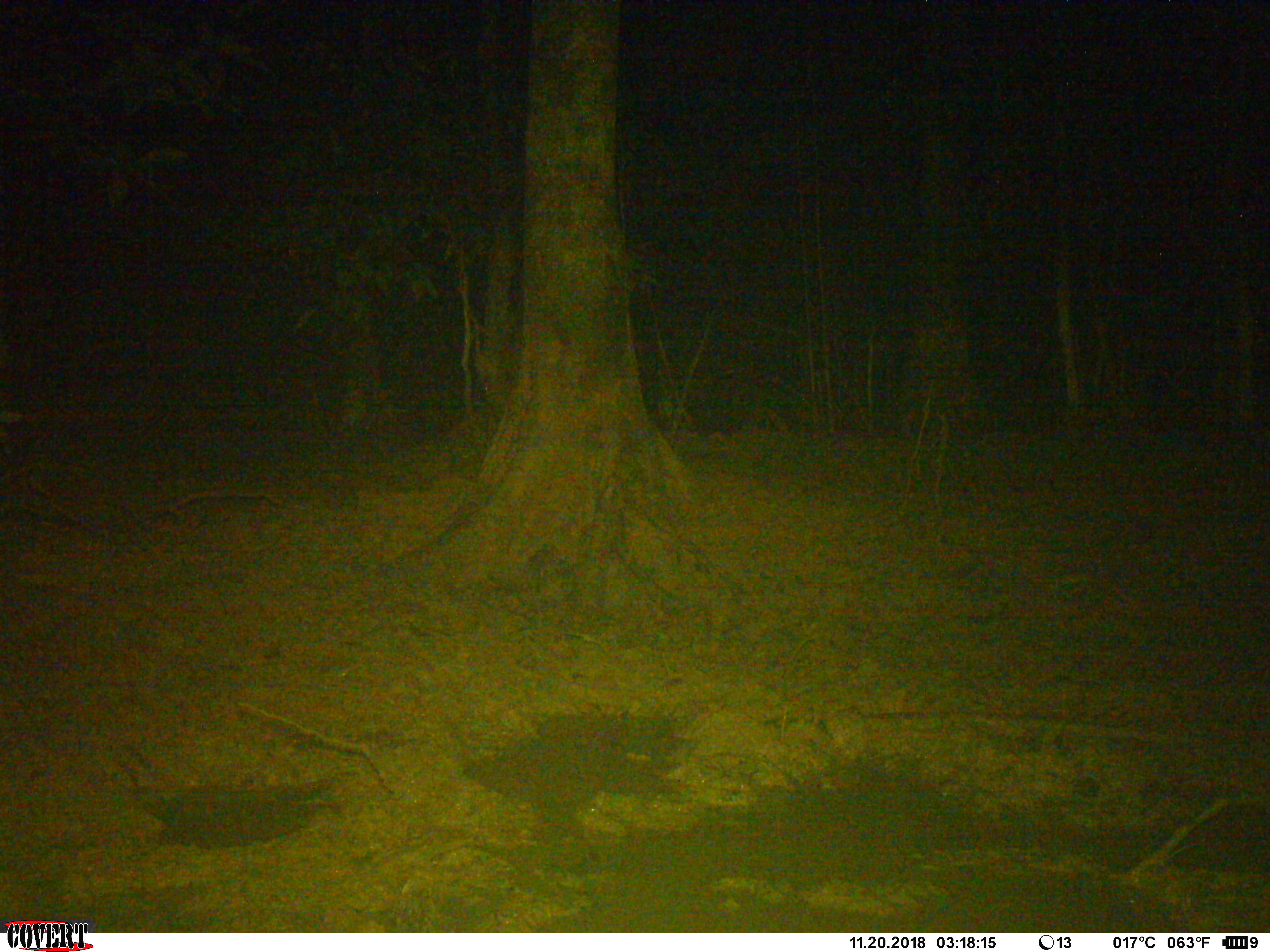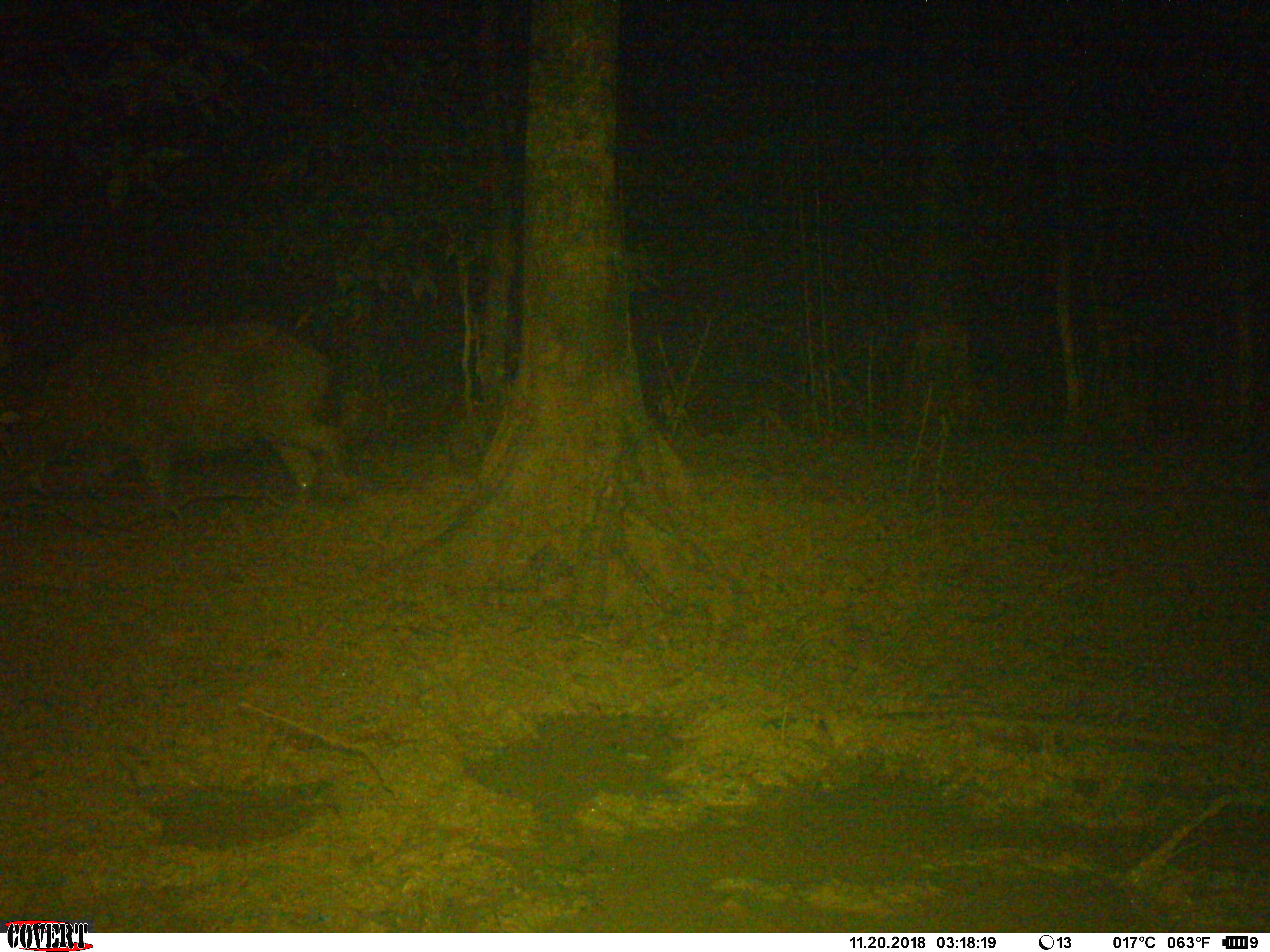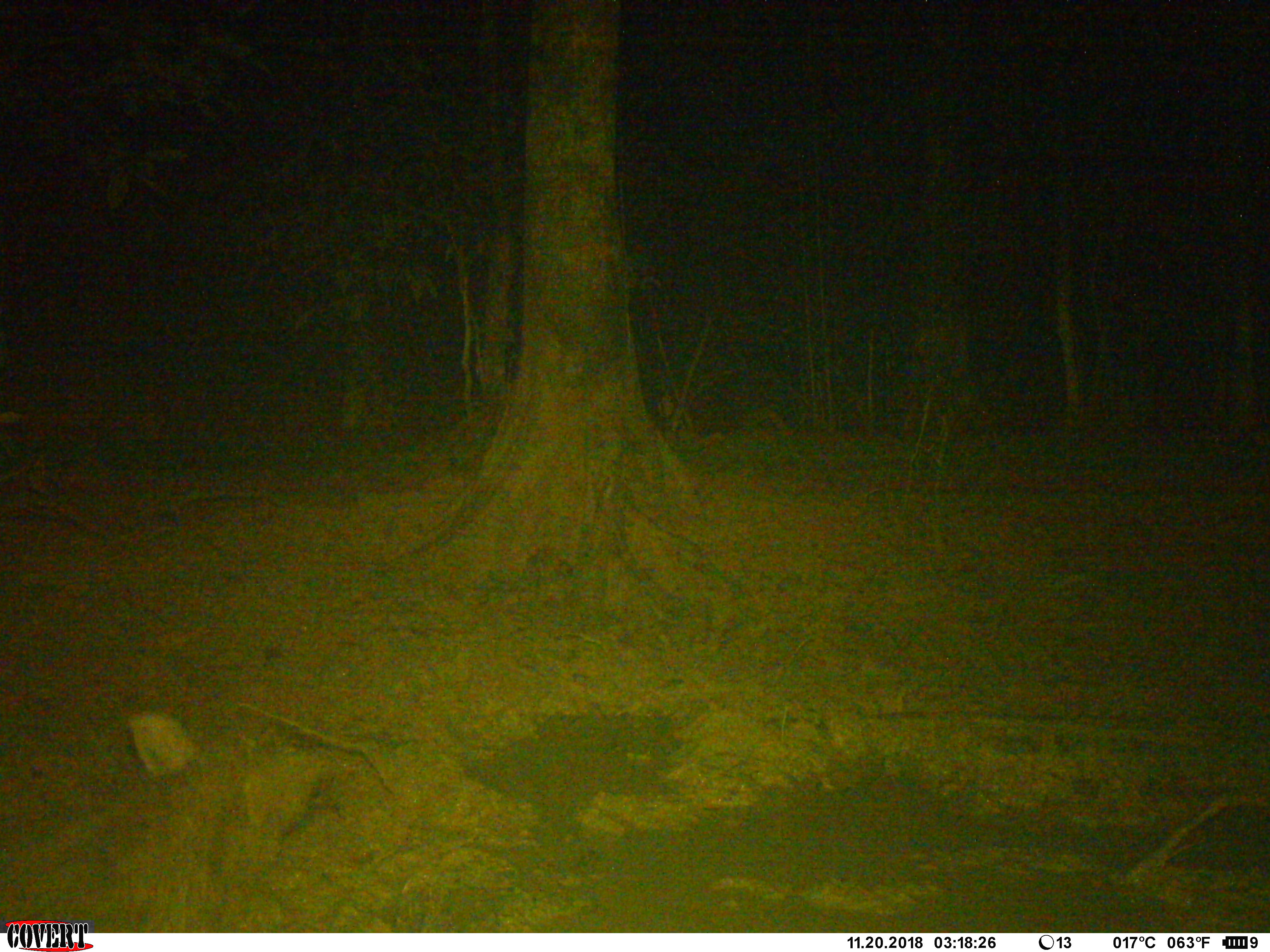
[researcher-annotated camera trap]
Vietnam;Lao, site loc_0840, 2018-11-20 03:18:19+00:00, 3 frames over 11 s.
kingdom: Animalia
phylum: Chordata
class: Mammalia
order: Artiodactyla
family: Suidae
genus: Sus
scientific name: Sus scrofa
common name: eurasian wild pig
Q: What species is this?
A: Eurasian wild pig (Sus scrofa).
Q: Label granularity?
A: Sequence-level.